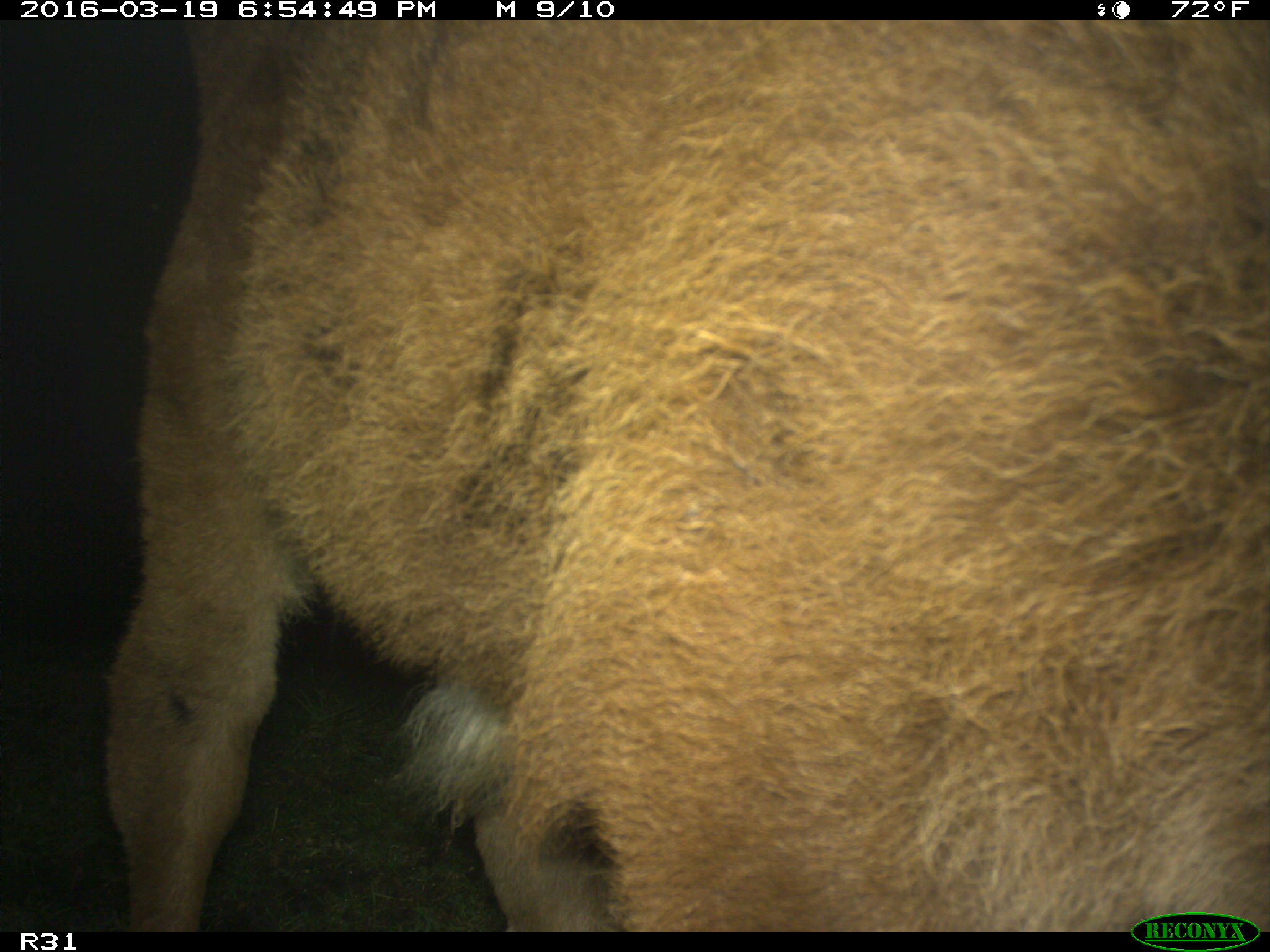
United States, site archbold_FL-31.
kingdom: Animalia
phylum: Chordata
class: Mammalia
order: Artiodactyla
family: Bovidae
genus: Bos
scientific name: Bos taurus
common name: domestic cow